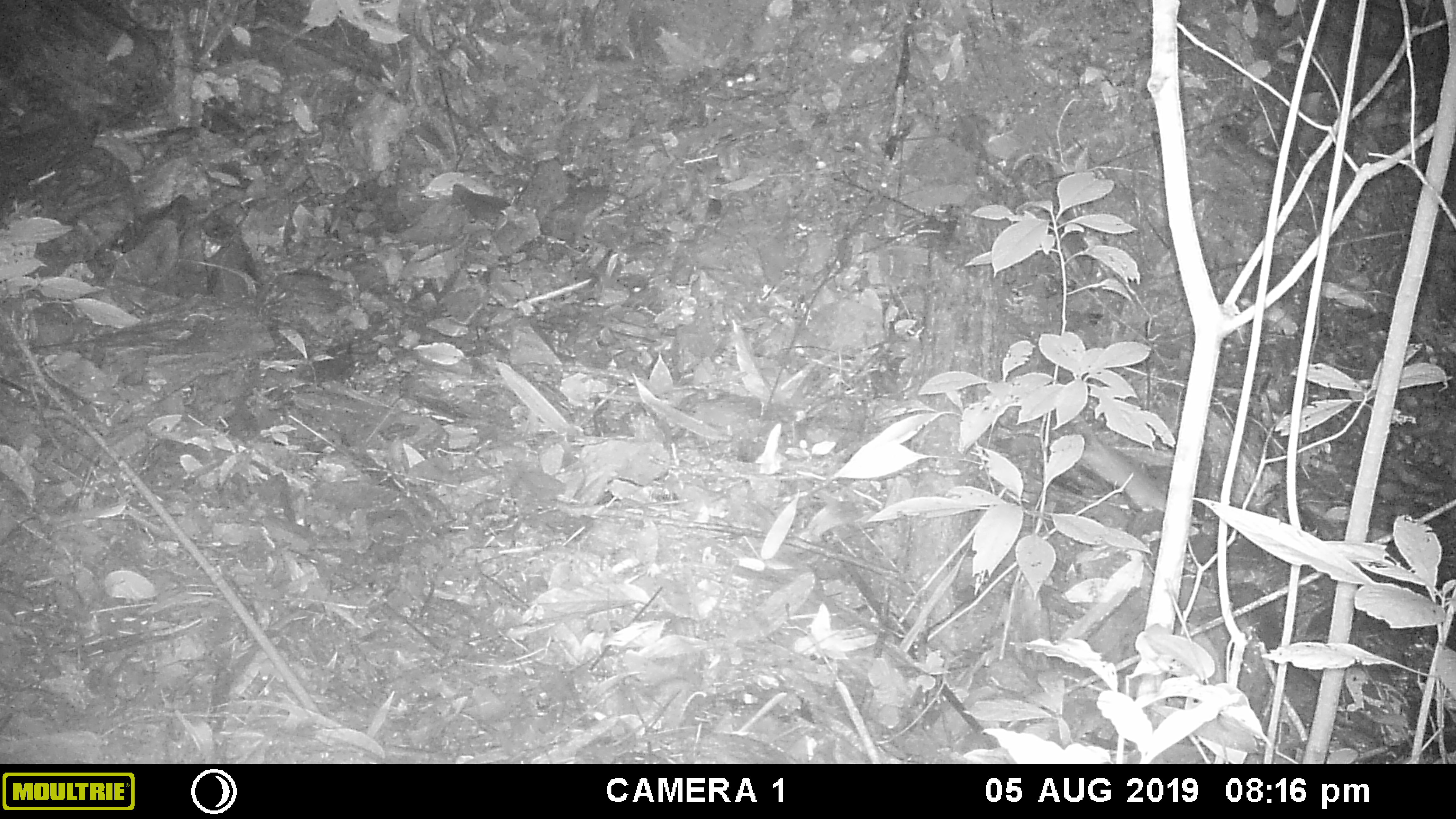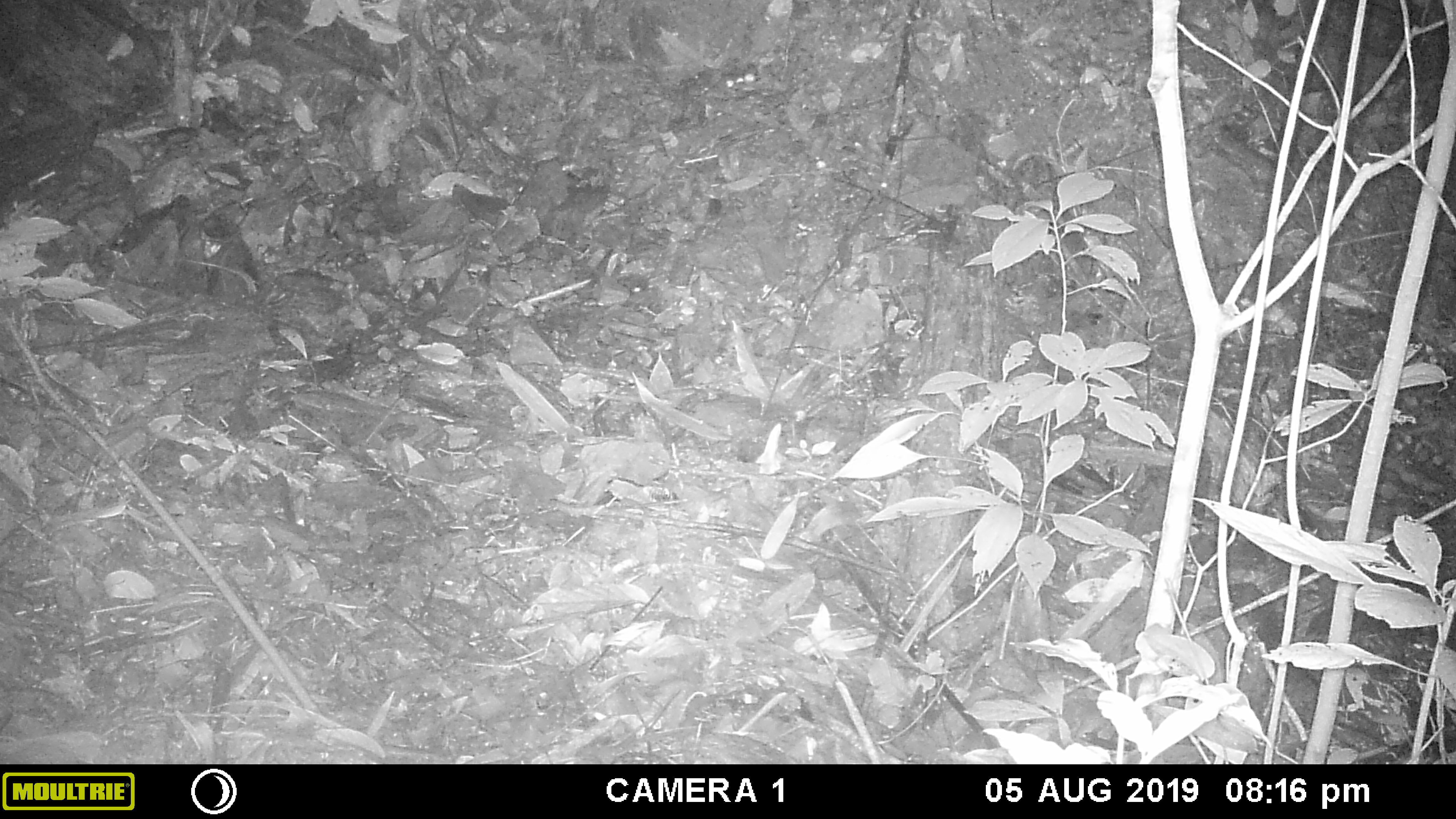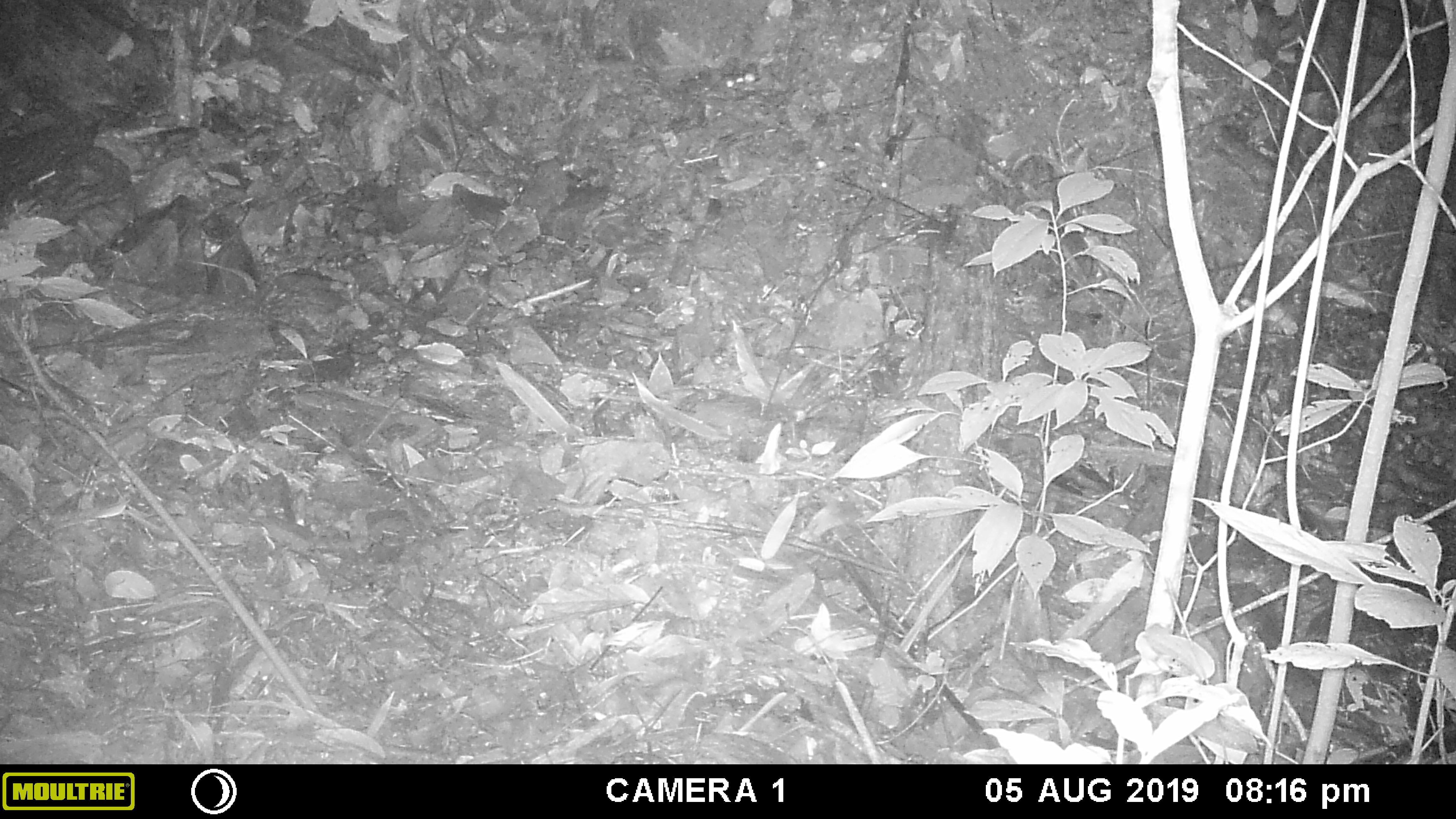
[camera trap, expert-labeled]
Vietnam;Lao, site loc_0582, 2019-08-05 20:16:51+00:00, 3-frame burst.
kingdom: Animalia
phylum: Chordata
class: Mammalia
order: Rodentia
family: Muridae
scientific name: Muridae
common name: old-world mice and rats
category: unidentified murid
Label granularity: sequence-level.